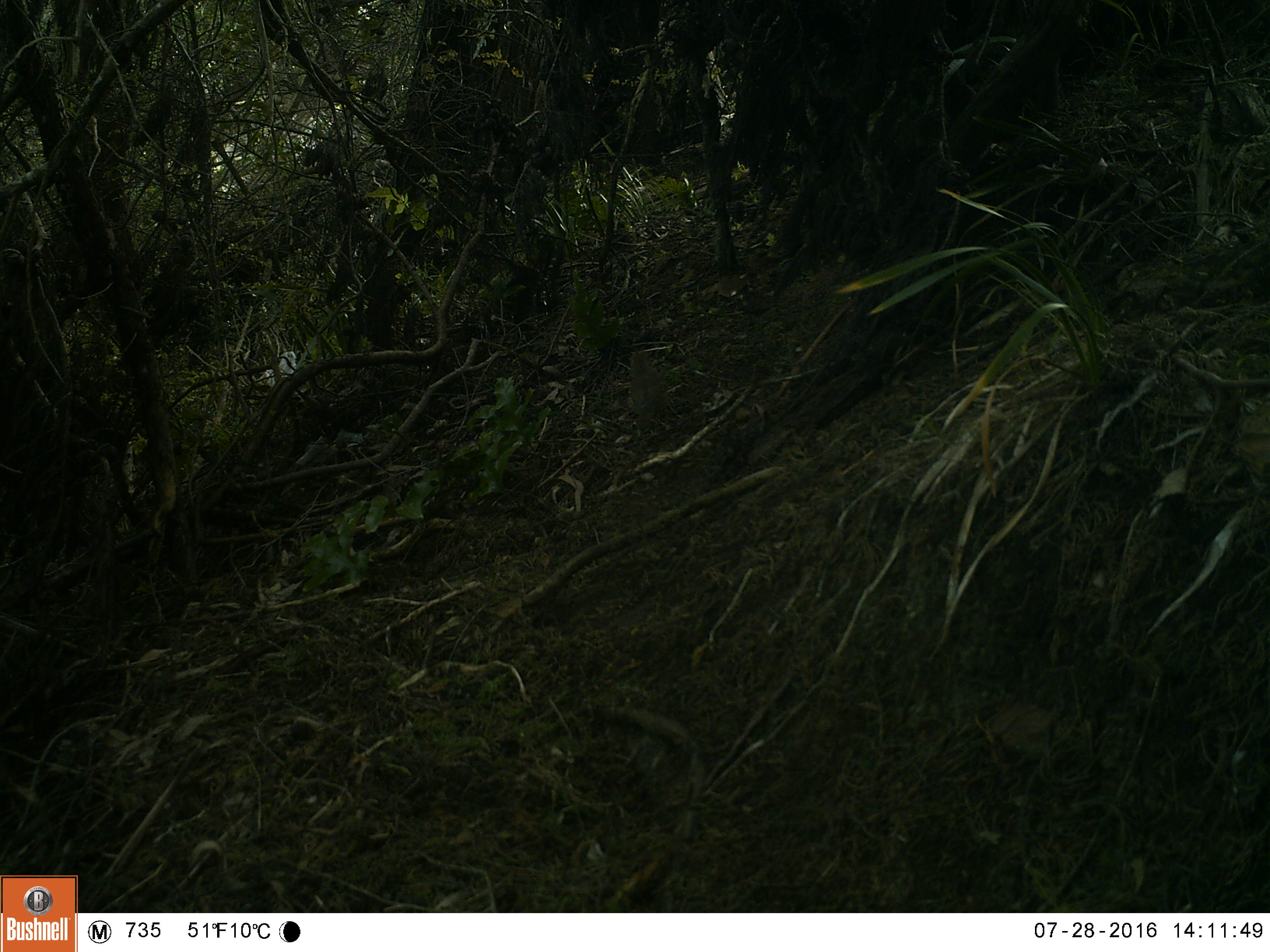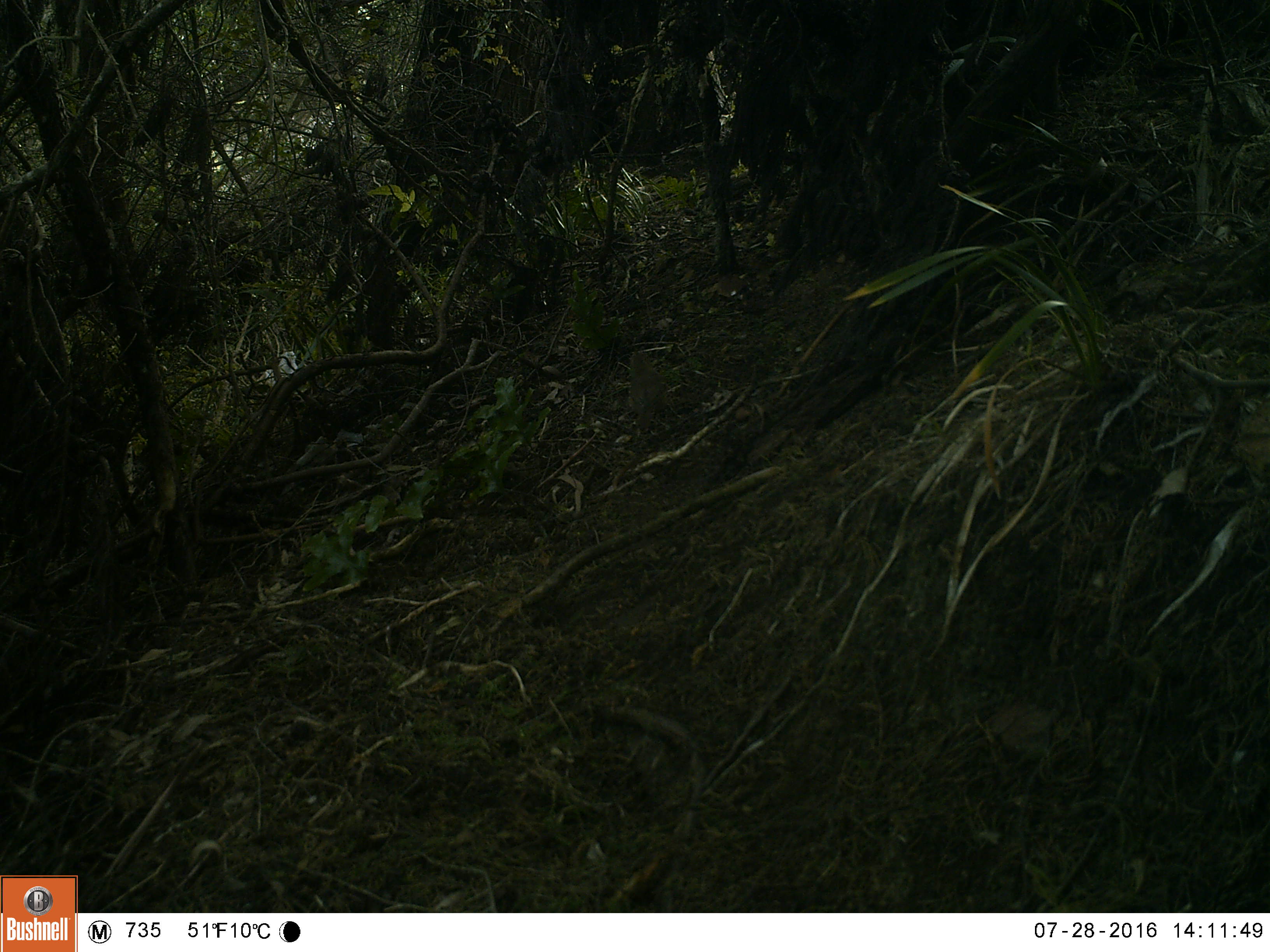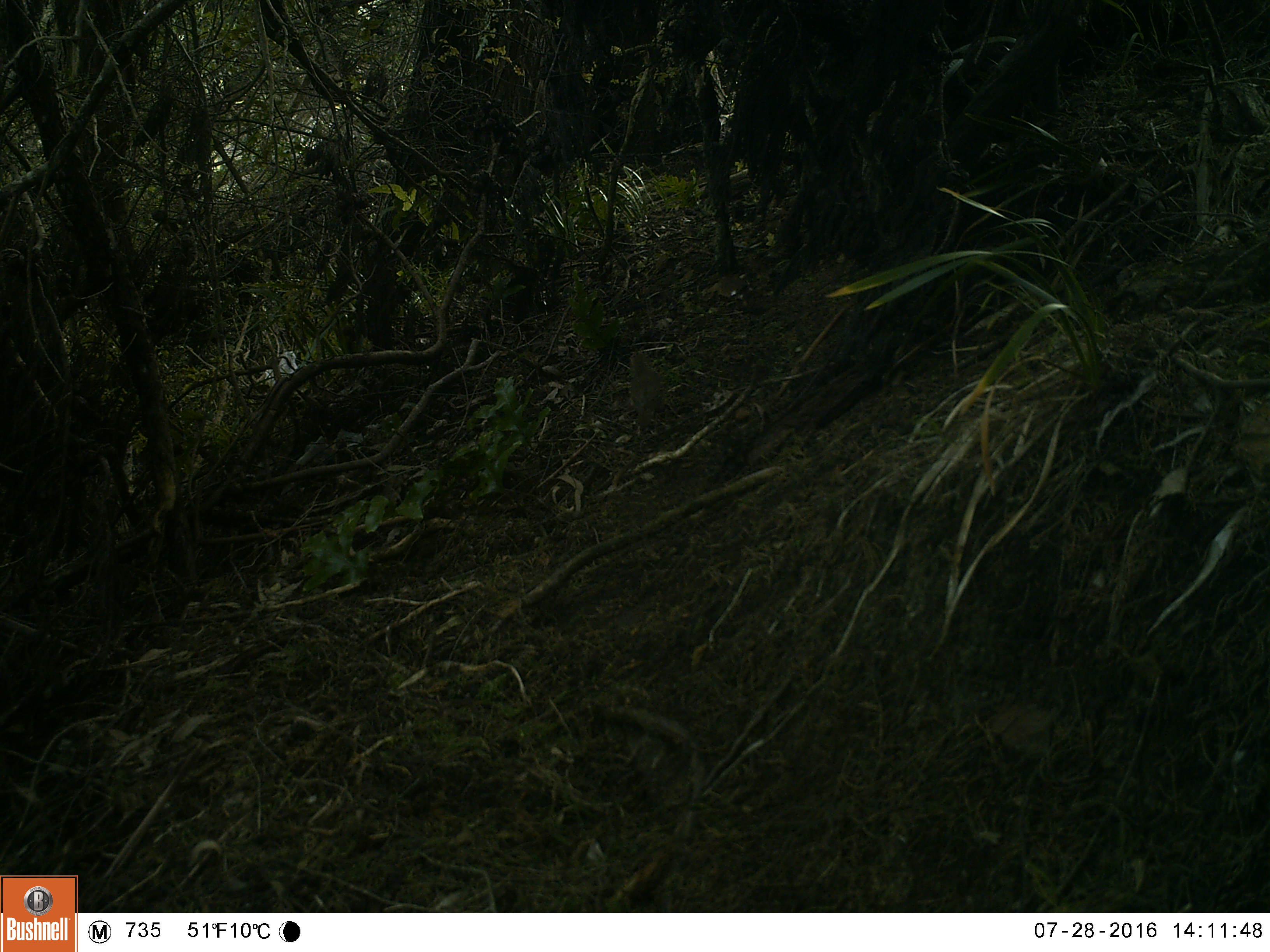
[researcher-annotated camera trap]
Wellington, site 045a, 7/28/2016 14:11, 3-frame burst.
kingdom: Animalia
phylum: Chordata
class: Aves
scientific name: Aves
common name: bird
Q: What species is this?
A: Bird (Aves).